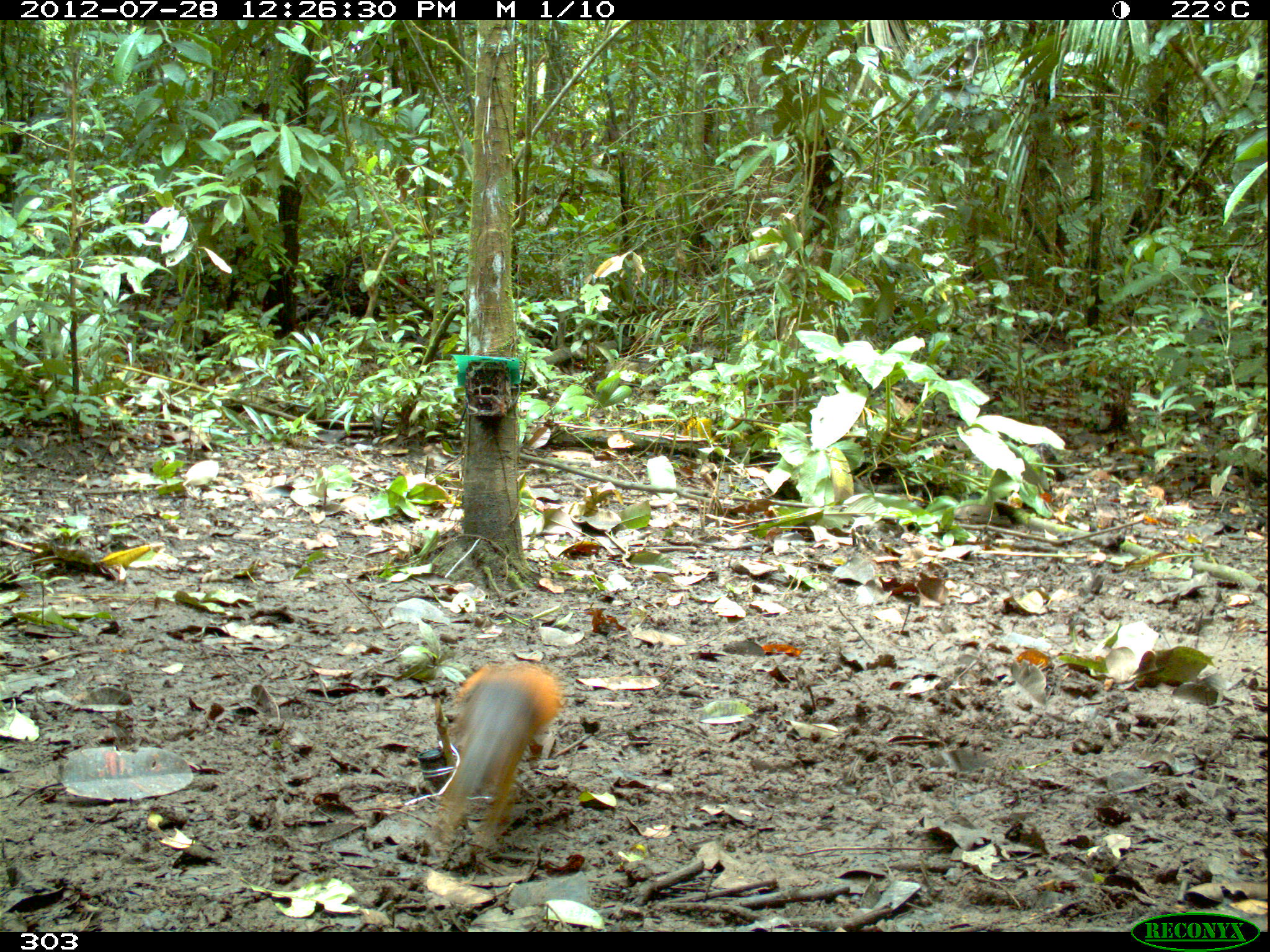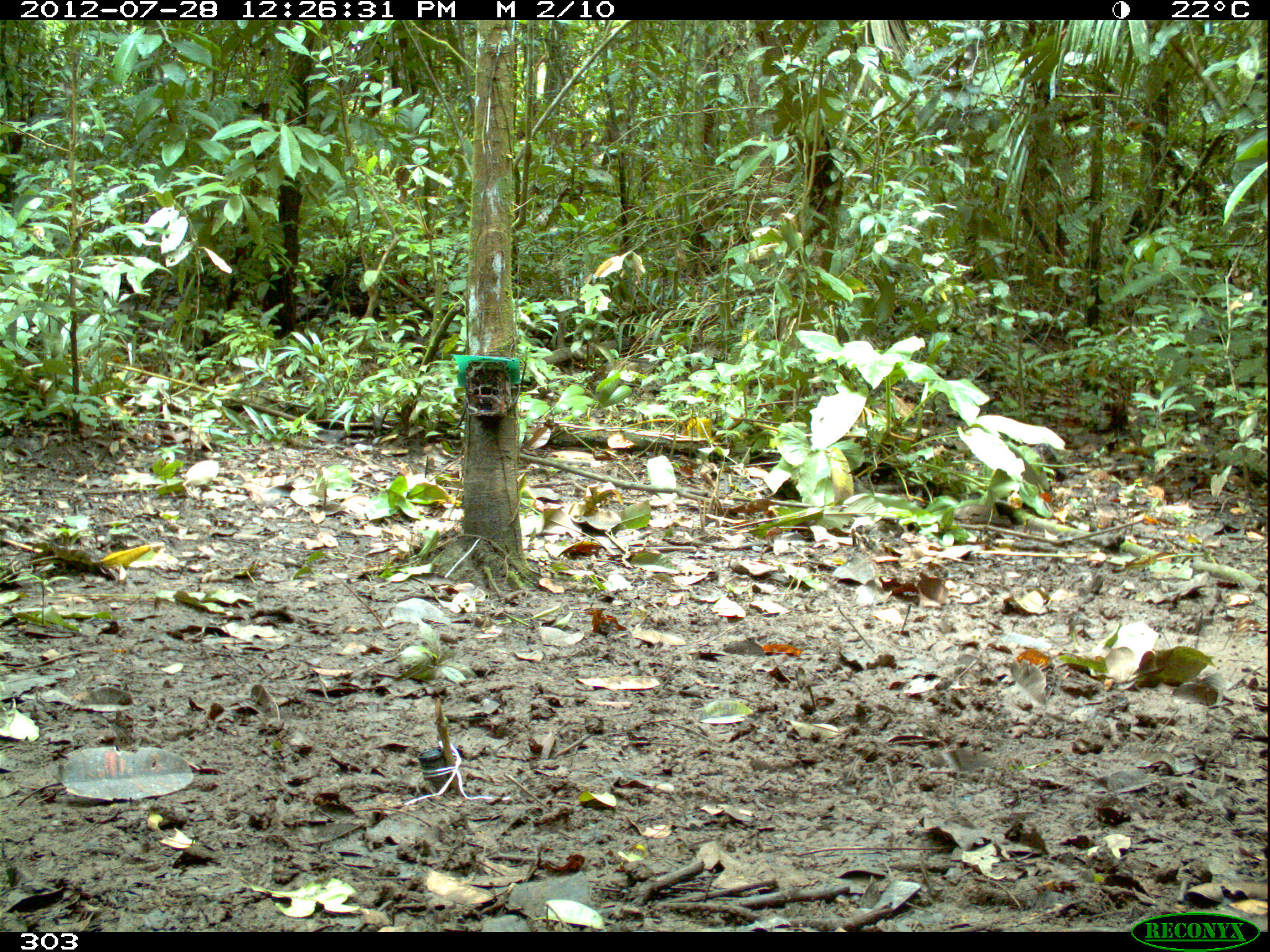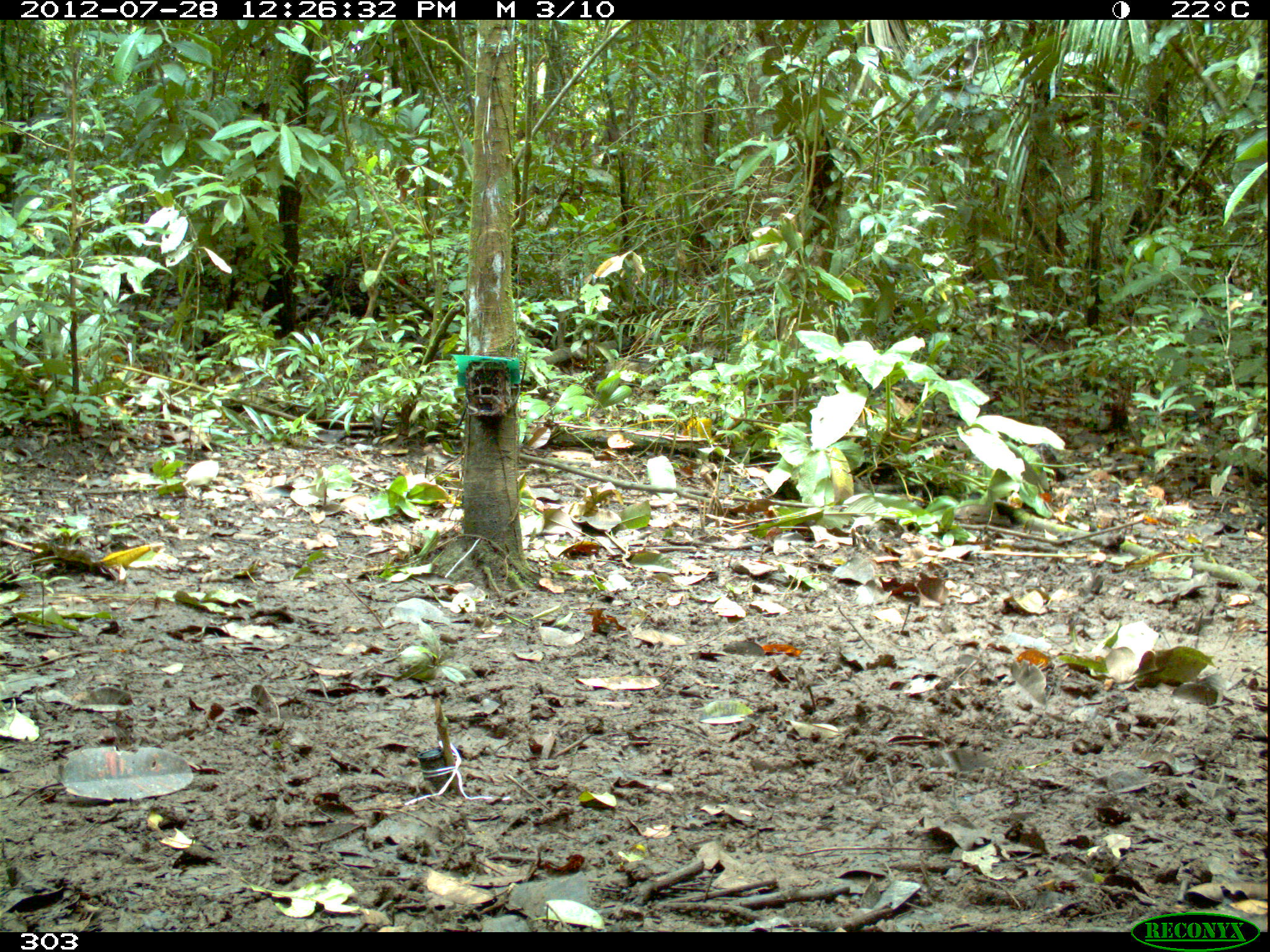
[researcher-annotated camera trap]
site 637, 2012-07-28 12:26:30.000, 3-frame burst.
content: unidentified animal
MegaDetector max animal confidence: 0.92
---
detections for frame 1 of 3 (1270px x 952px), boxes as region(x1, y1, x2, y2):
unknown: region(427, 658, 570, 849)